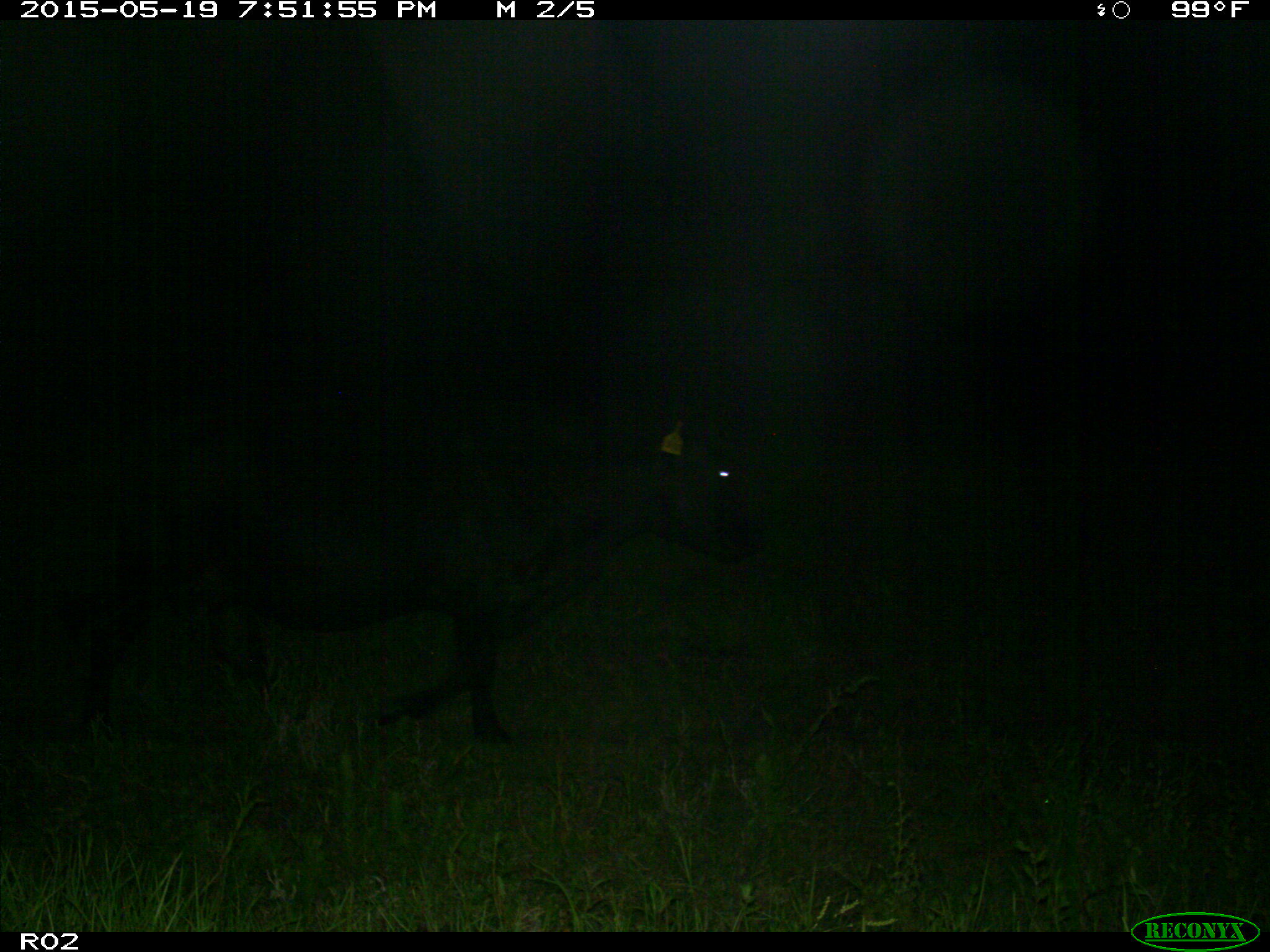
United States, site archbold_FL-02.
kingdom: Animalia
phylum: Chordata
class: Mammalia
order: Artiodactyla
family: Bovidae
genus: Bos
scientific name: Bos taurus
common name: domestic cow